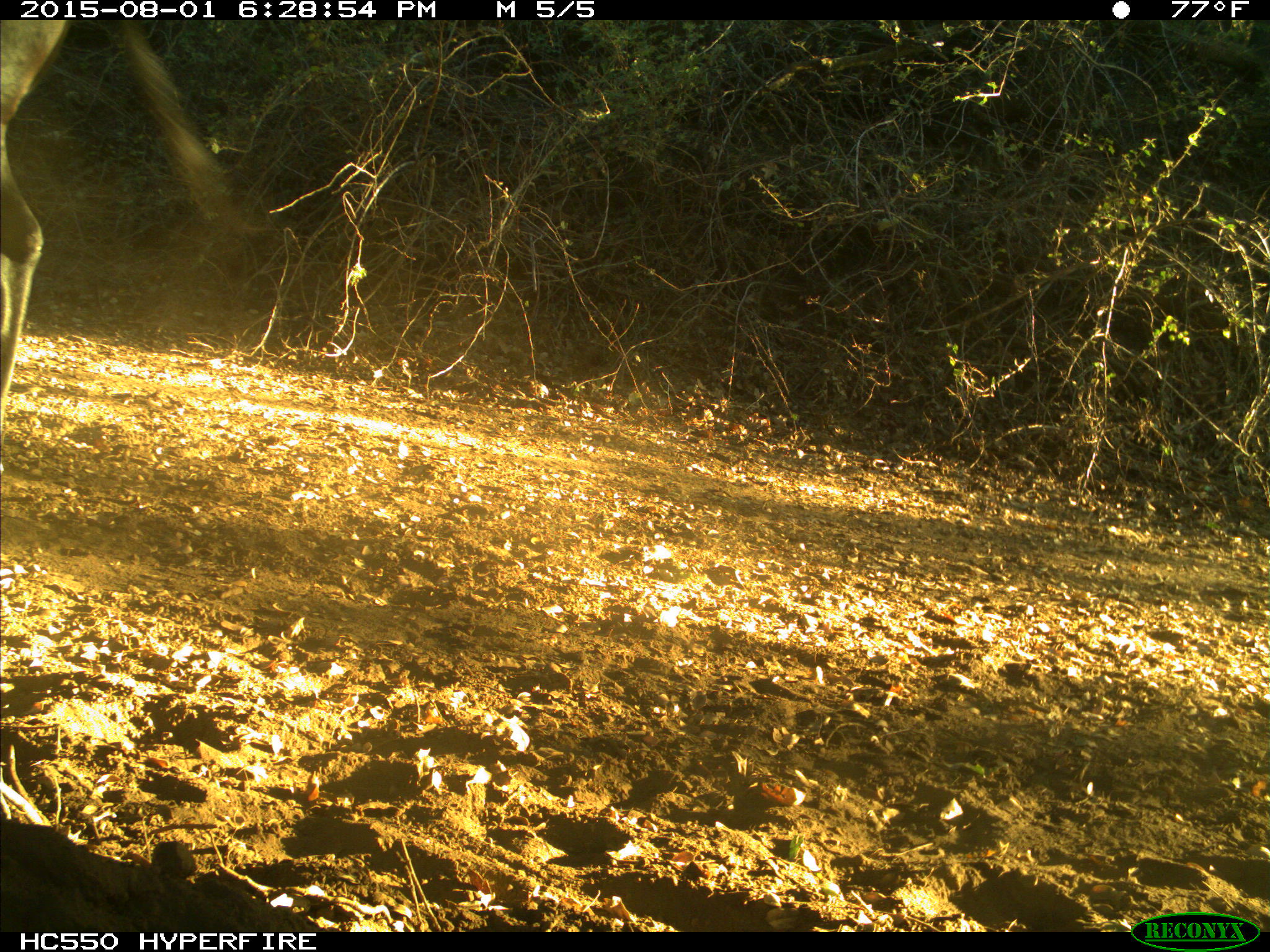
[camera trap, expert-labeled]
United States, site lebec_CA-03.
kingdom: Animalia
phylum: Chordata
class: Mammalia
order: Artiodactyla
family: Bovidae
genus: Bos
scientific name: Bos taurus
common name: domestic cow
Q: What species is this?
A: Bos taurus (domestic cow).